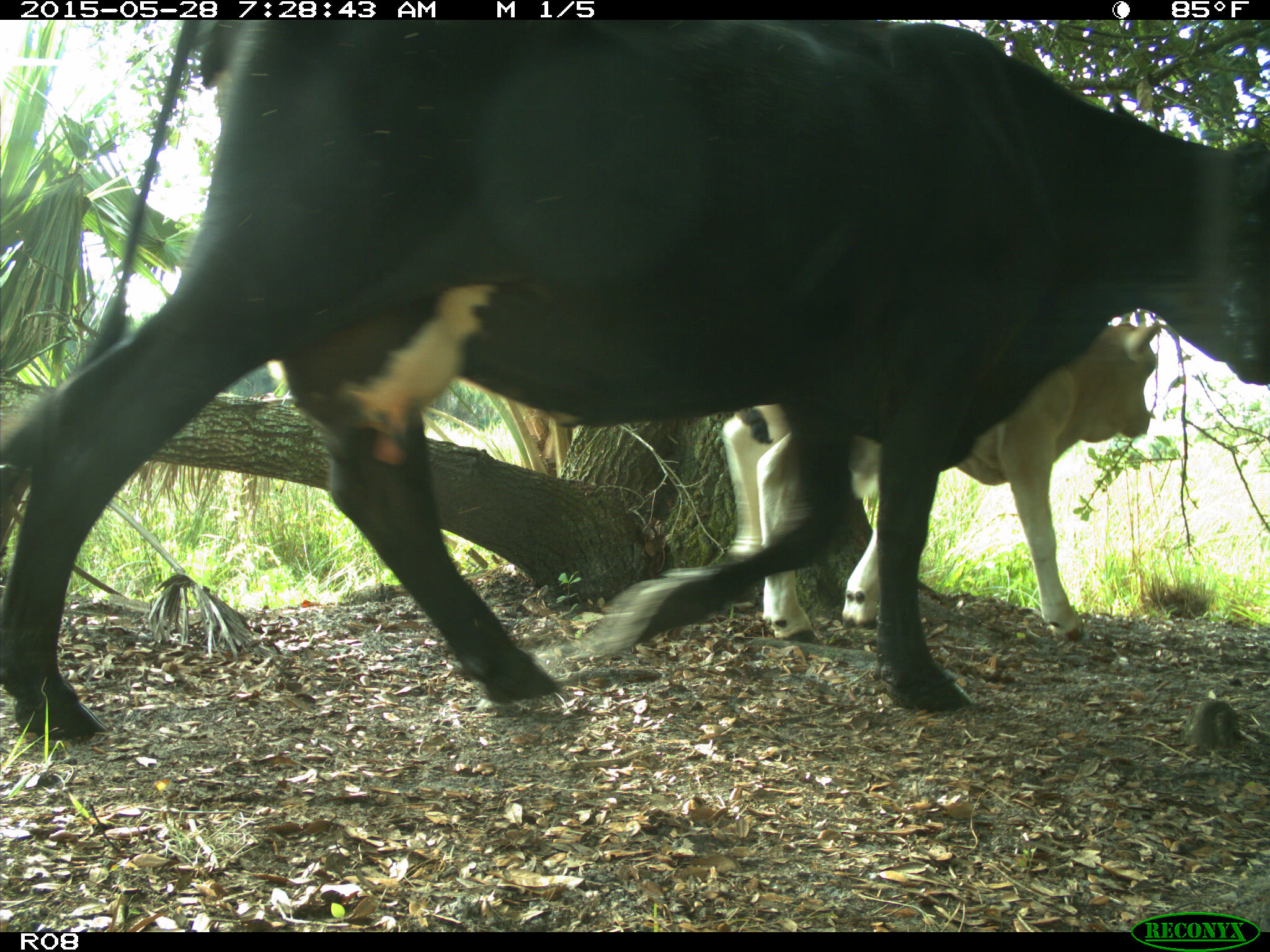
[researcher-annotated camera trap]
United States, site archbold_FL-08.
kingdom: Animalia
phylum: Chordata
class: Mammalia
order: Artiodactyla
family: Bovidae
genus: Bos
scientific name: Bos taurus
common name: domestic cow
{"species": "Bos taurus (domestic cow)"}